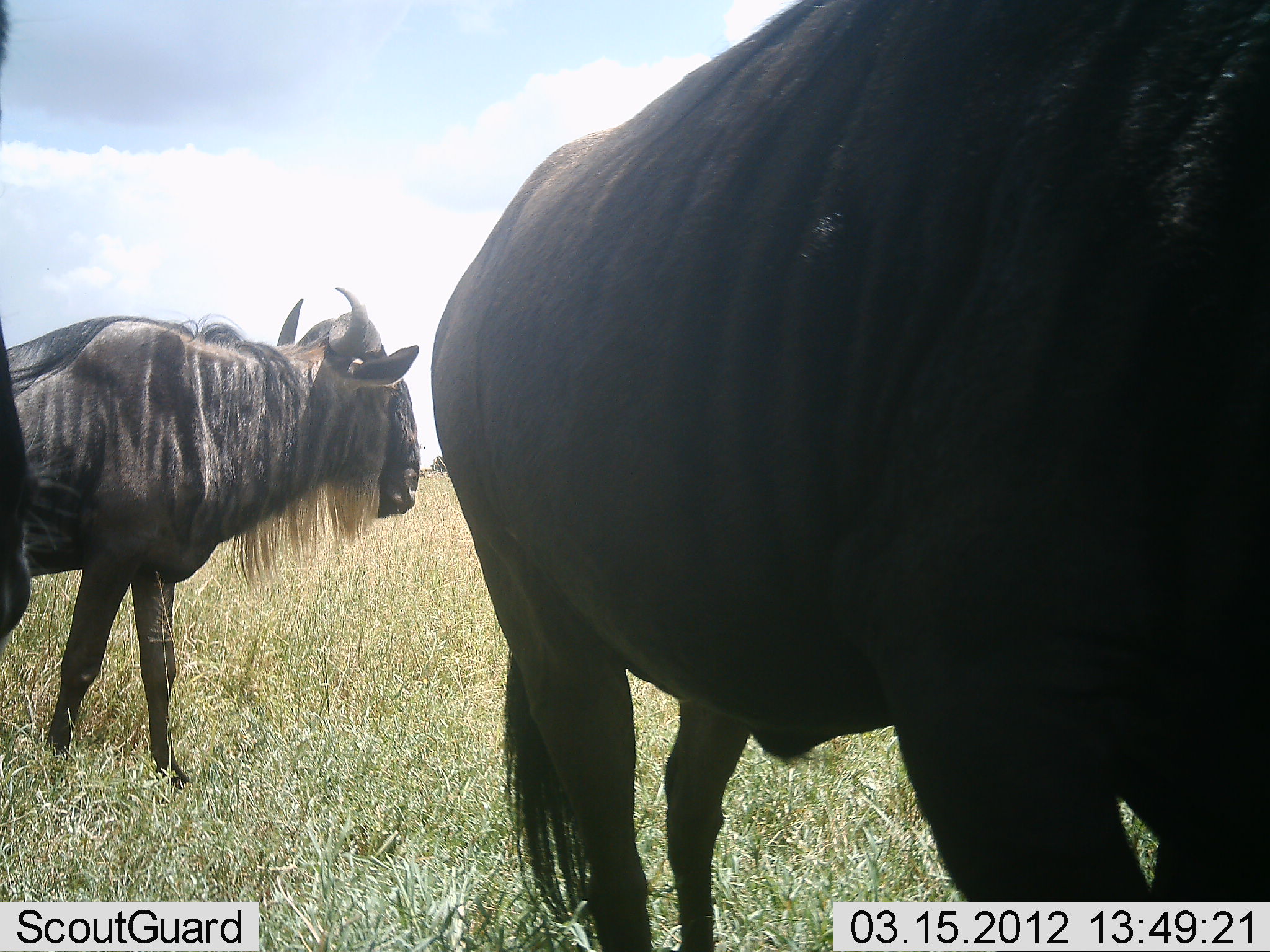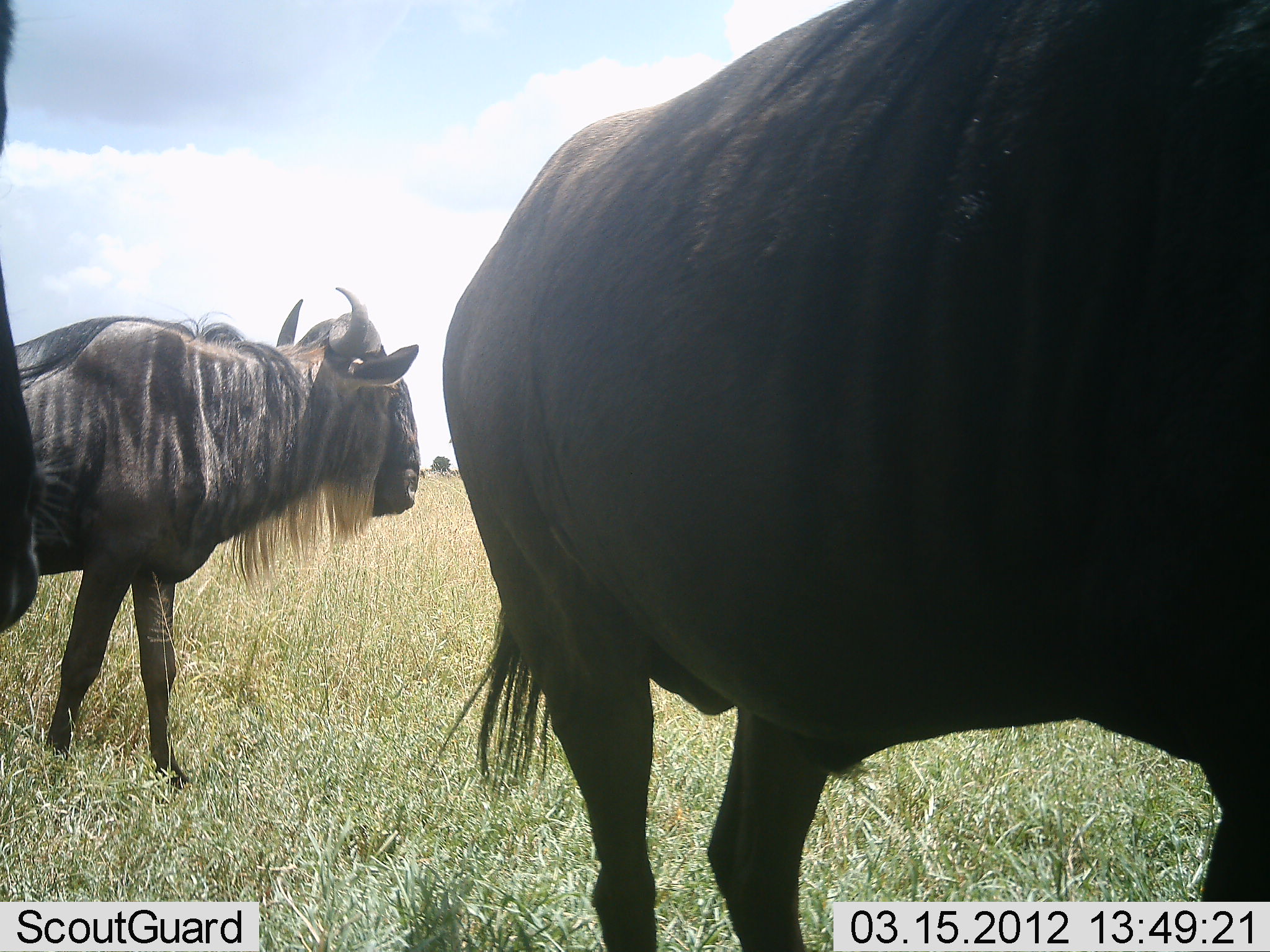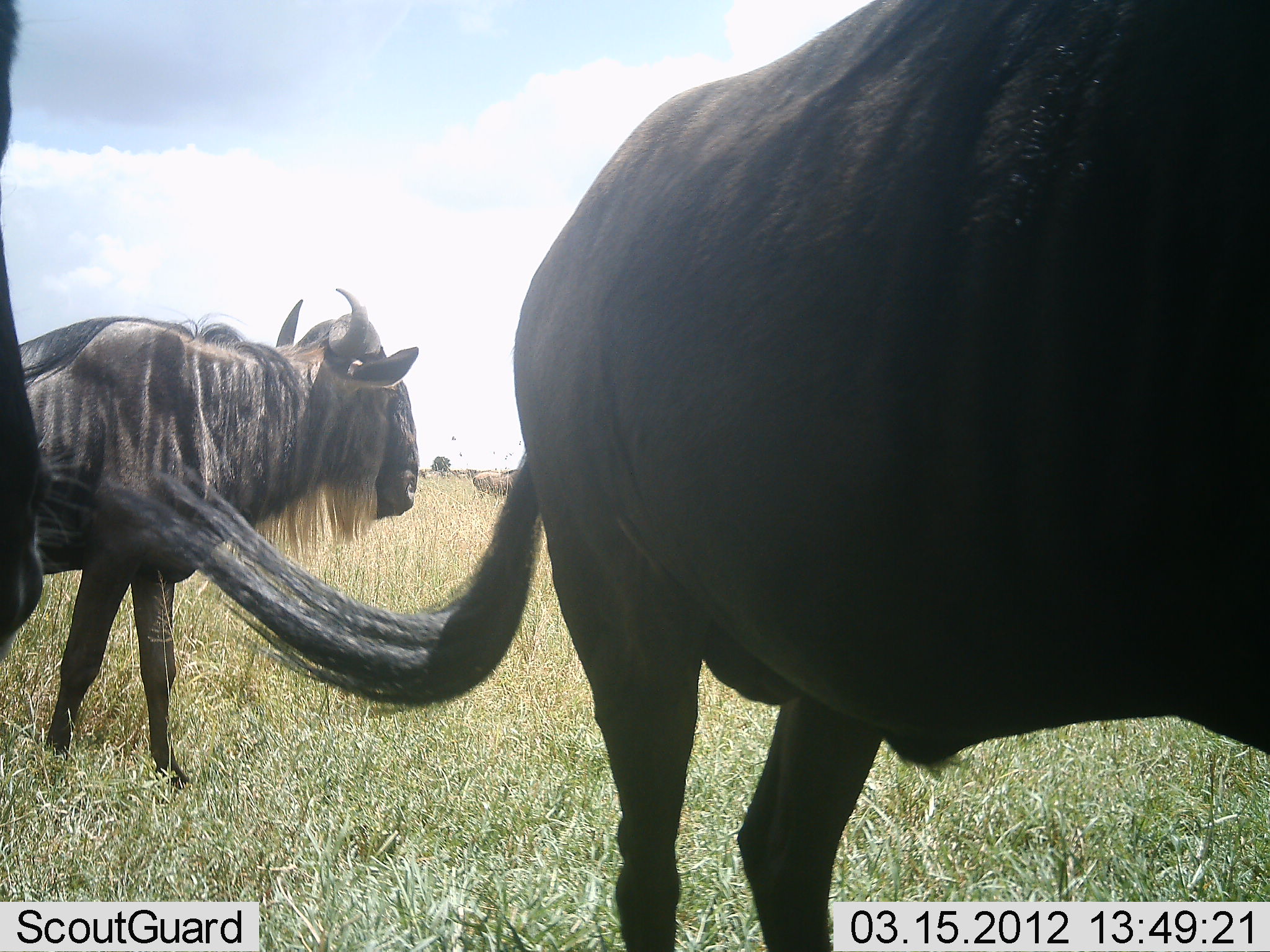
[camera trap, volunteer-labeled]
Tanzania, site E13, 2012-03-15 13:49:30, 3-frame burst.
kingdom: Animalia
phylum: Chordata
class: Mammalia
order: Artiodactyla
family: Bovidae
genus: Connochaetes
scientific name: Connochaetes taurinus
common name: blue wildebeest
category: wildebeest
Wildebeest (blue wildebeest) (Connochaetes taurinus), count 3. Behavior (volunteer vote fractions): standing 80%, resting 4%, moving 28%, interacting 4%. Young present (vote fraction): 0%. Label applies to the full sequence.